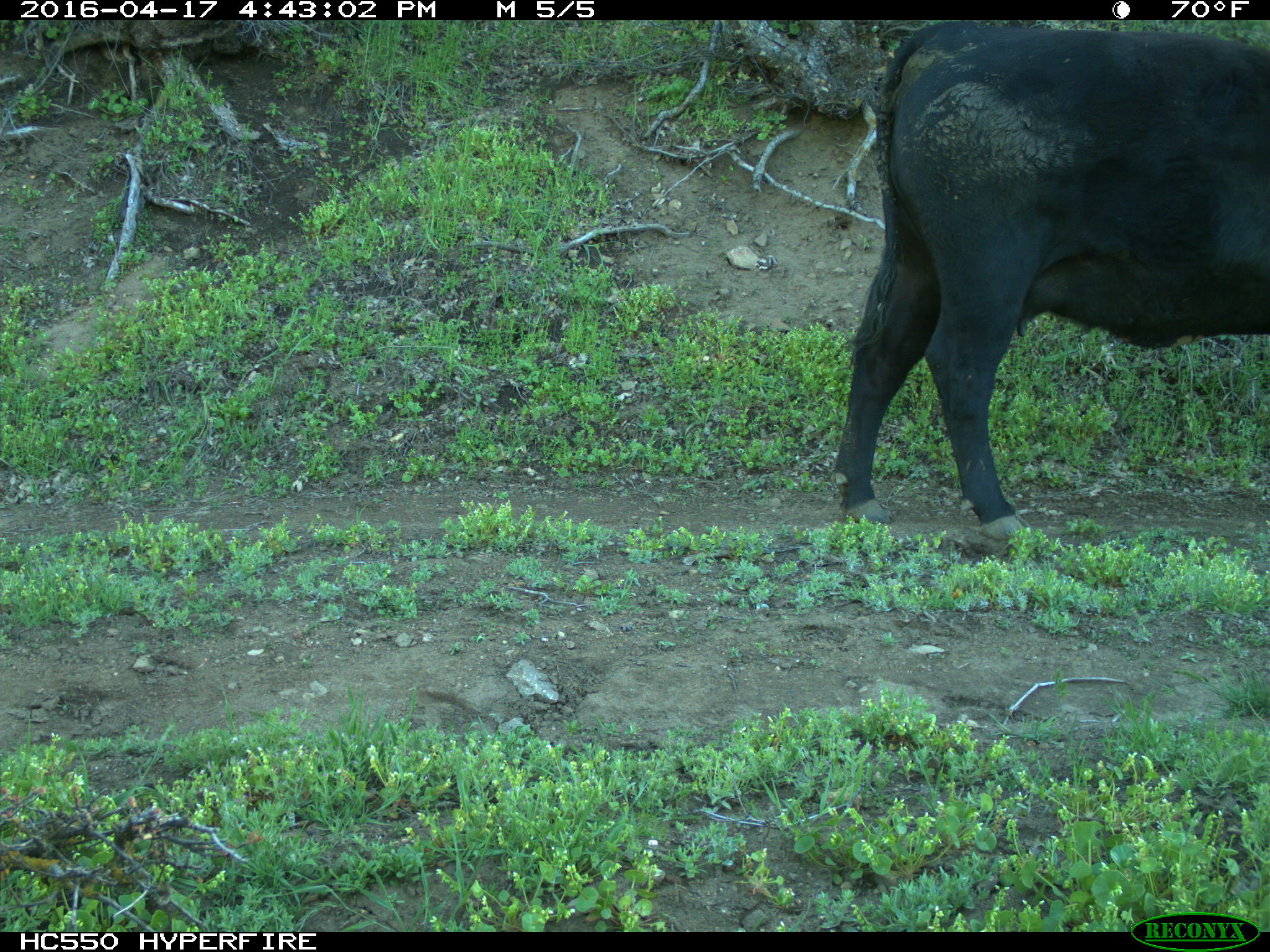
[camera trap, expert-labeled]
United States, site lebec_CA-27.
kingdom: Animalia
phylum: Chordata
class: Mammalia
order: Artiodactyla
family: Bovidae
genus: Bos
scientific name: Bos taurus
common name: domestic cow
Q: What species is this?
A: Bos taurus (domestic cow).